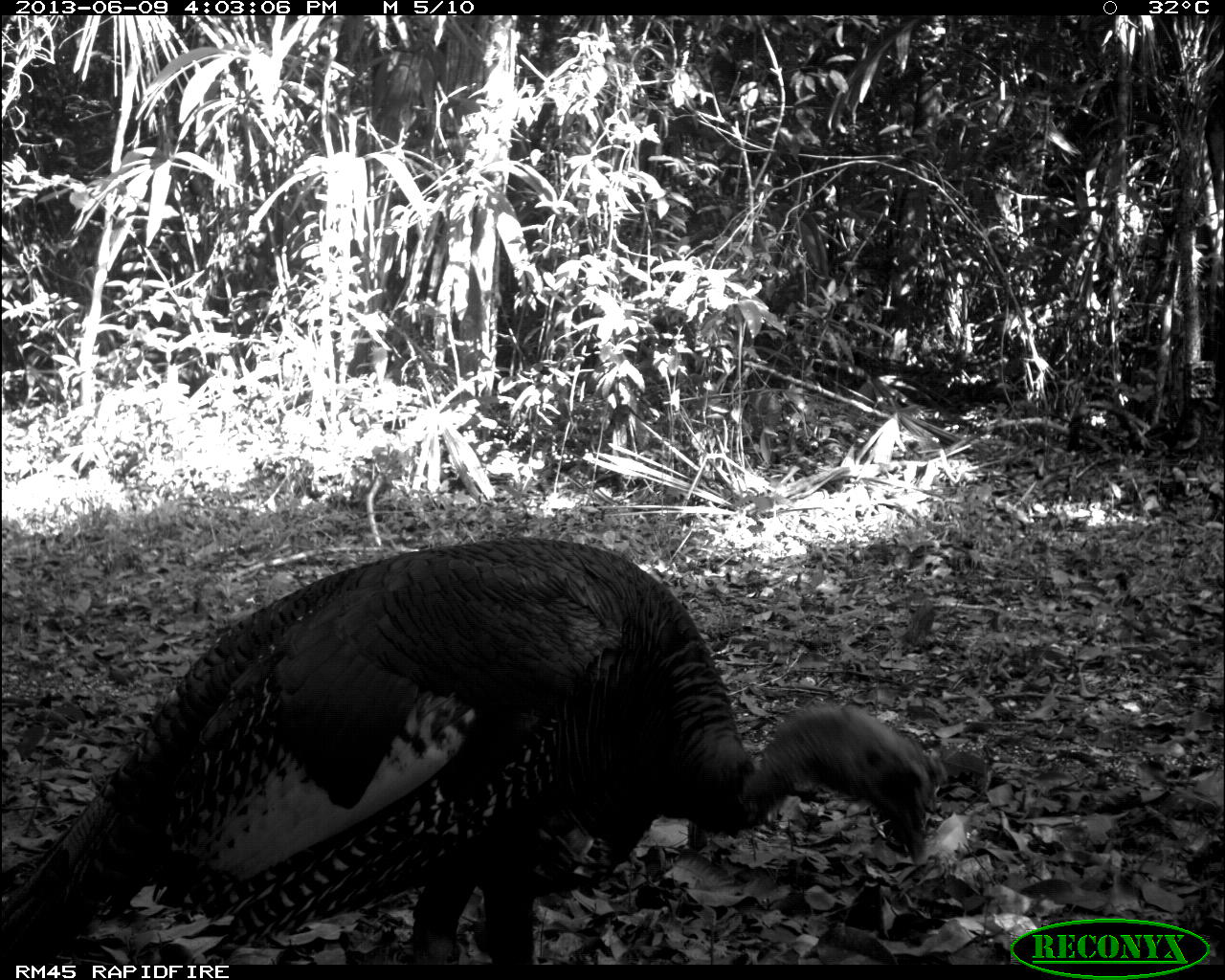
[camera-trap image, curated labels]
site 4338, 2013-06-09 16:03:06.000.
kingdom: Animalia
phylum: Chordata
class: Aves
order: Galliformes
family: Phasianidae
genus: Meleagris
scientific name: Meleagris ocellata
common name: ocellated turkey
Meleagris ocellata (ocellated turkey), count 1, sex male.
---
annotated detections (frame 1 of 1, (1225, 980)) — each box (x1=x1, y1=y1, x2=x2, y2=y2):
meleagris ocellata: (x1=0, y1=532, x2=940, y2=963)